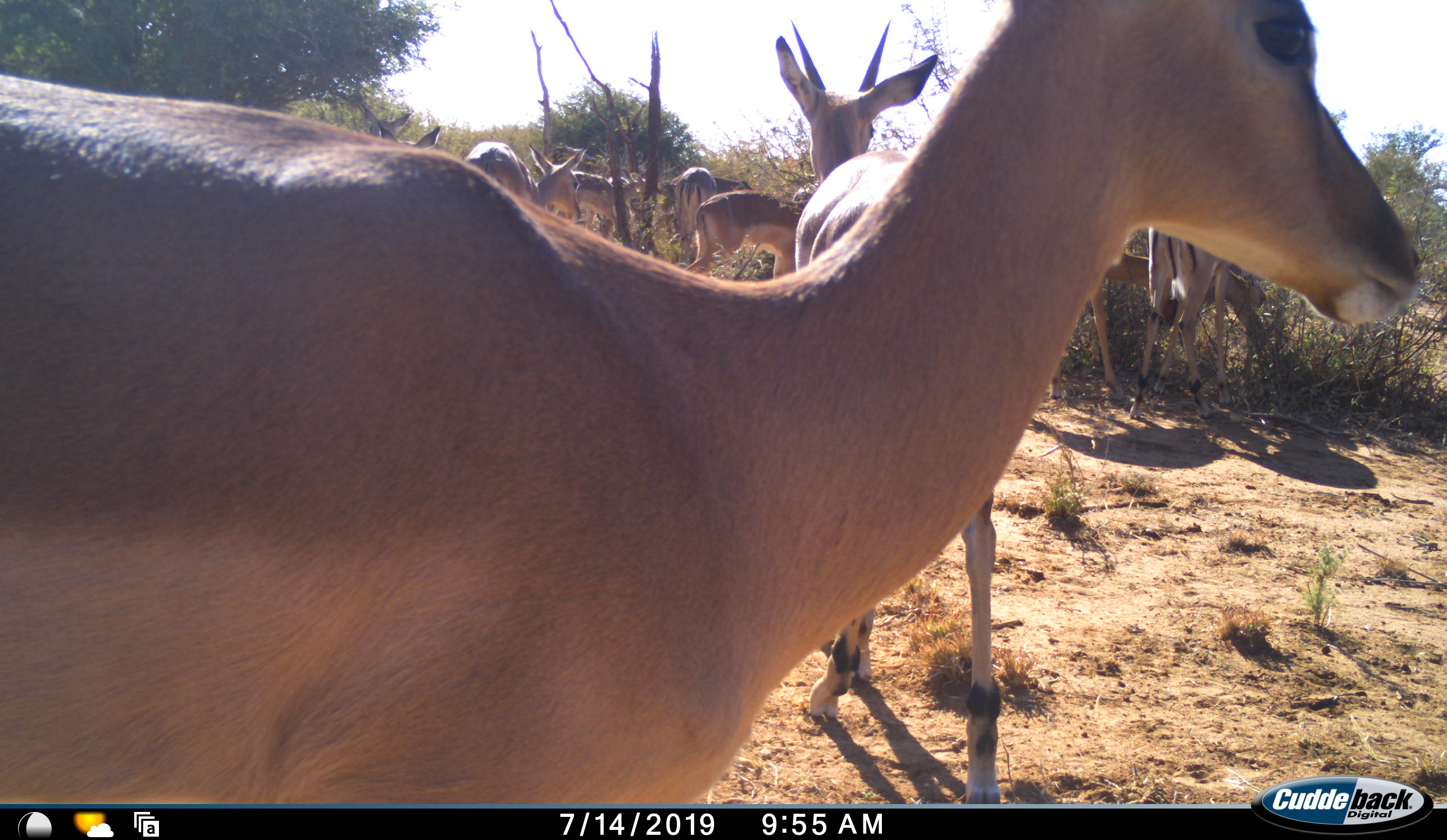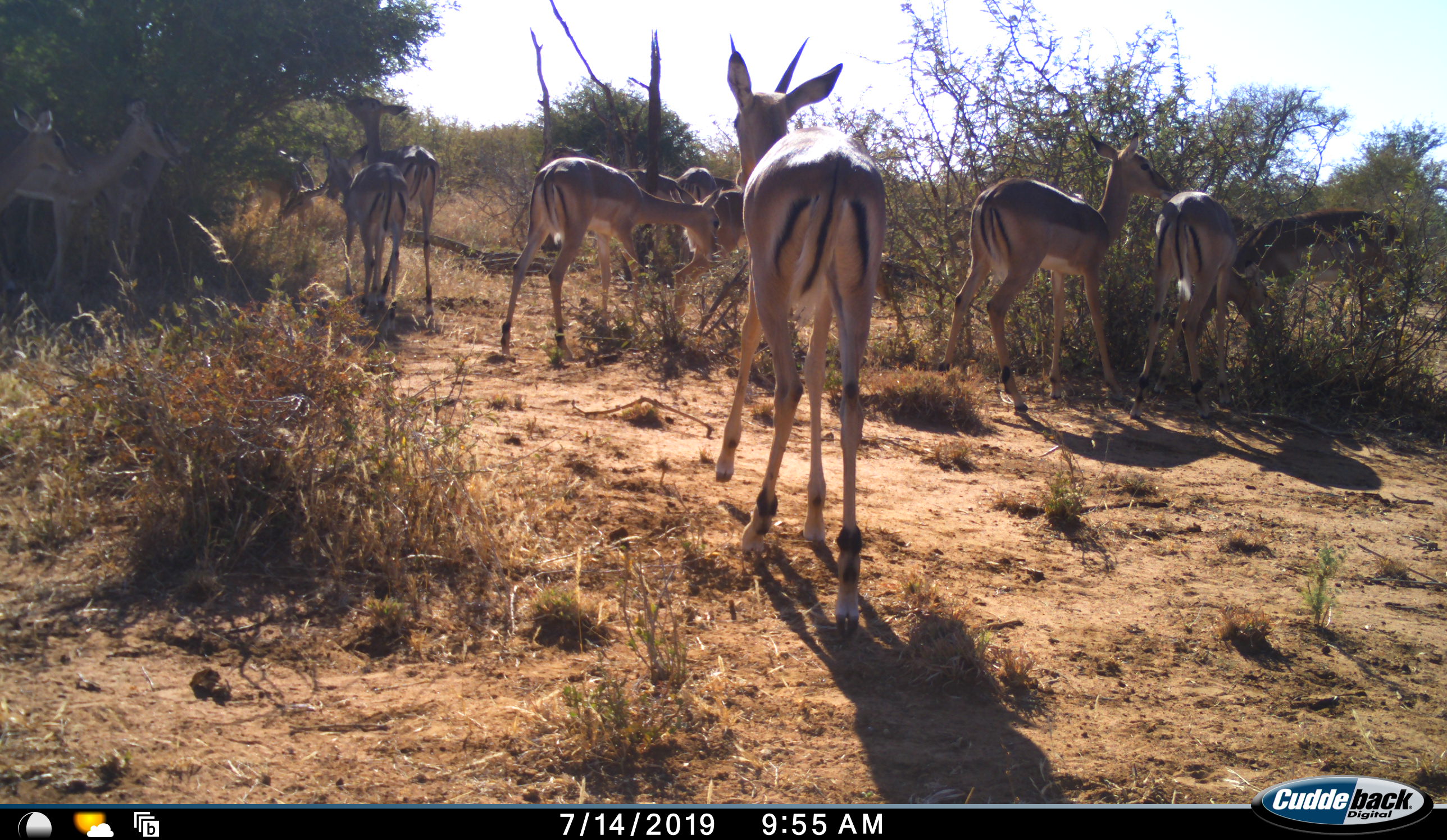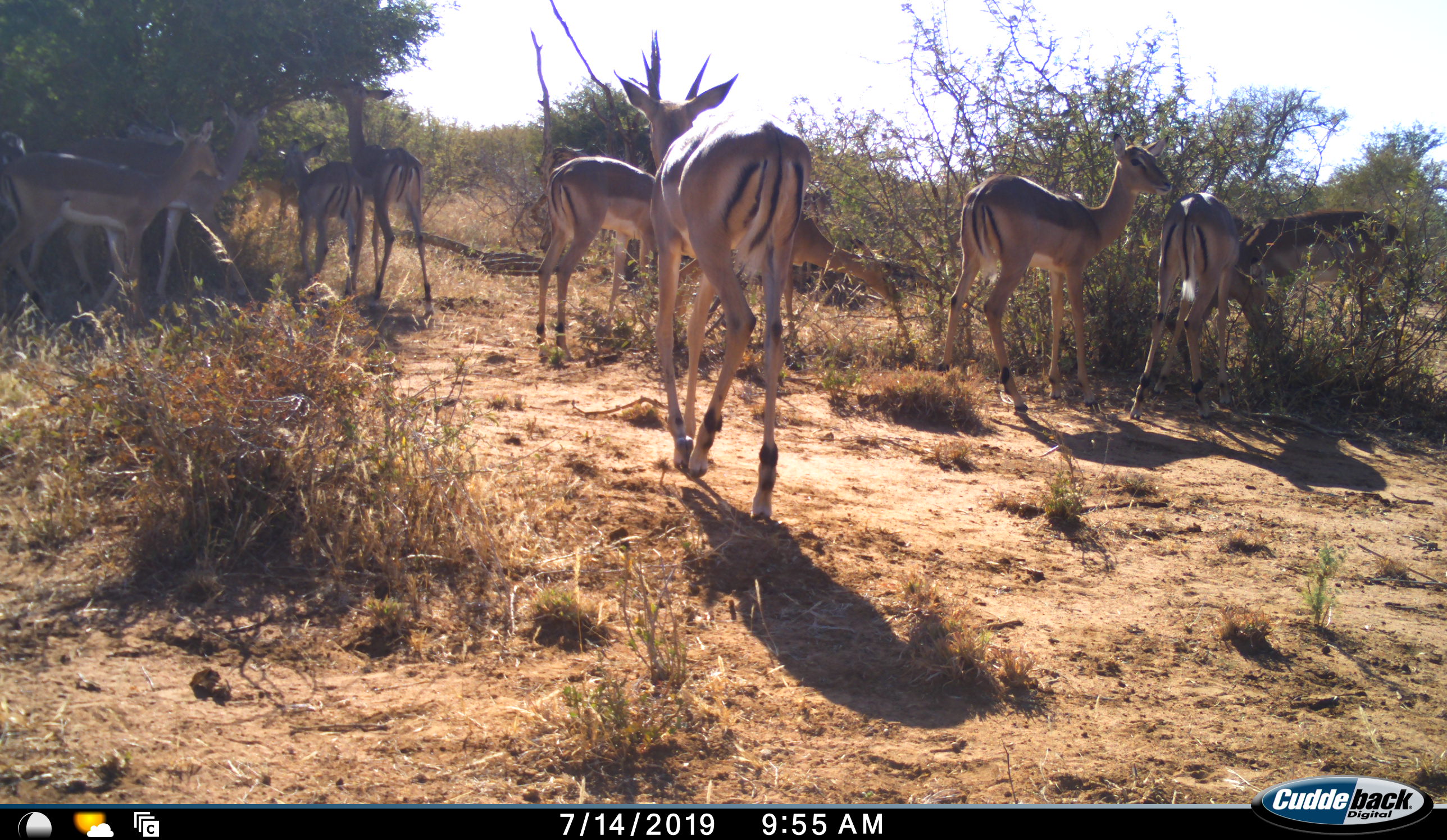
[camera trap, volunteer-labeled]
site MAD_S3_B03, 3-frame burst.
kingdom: Animalia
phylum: Chordata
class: Mammalia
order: Artiodactyla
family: Bovidae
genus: Aepyceros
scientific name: Aepyceros melampus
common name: impala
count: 11-50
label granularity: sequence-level